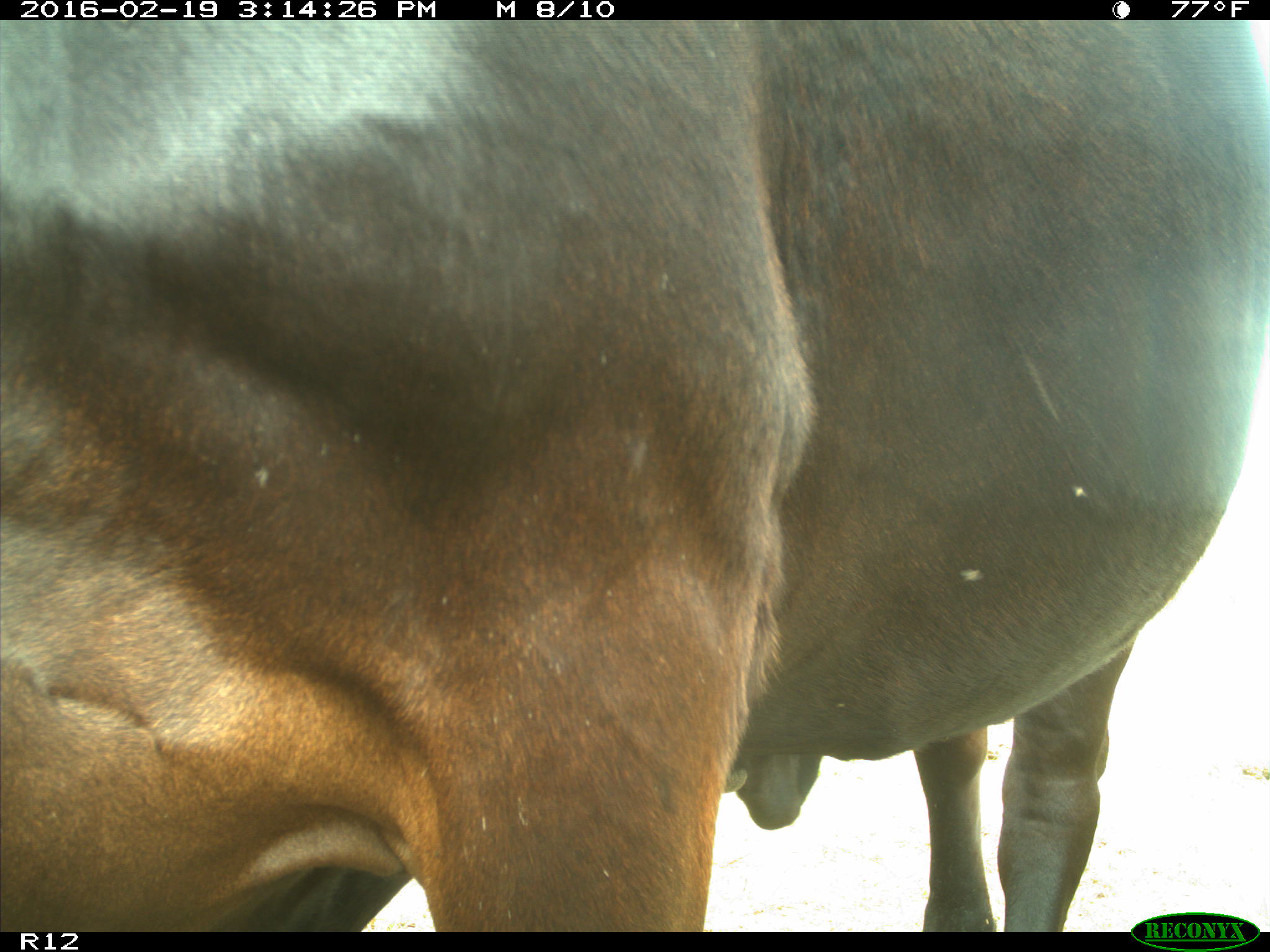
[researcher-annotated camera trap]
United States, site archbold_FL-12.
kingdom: Animalia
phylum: Chordata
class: Mammalia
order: Artiodactyla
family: Bovidae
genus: Bos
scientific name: Bos taurus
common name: domestic cow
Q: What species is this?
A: Bos taurus (domestic cow).